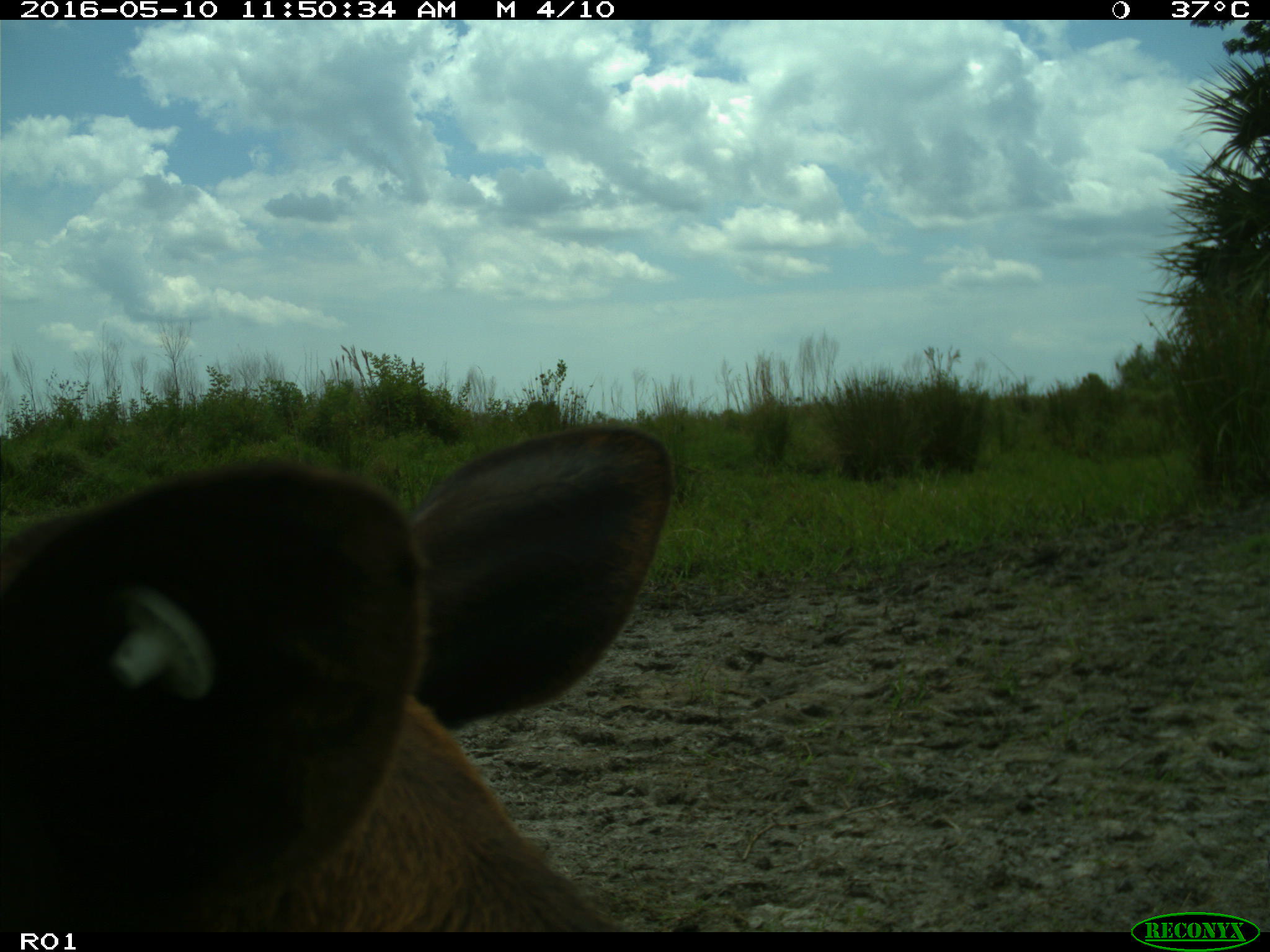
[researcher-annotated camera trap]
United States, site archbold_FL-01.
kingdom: Animalia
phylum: Chordata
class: Mammalia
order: Artiodactyla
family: Suidae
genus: Sus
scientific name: Sus scrofa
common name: wild boar